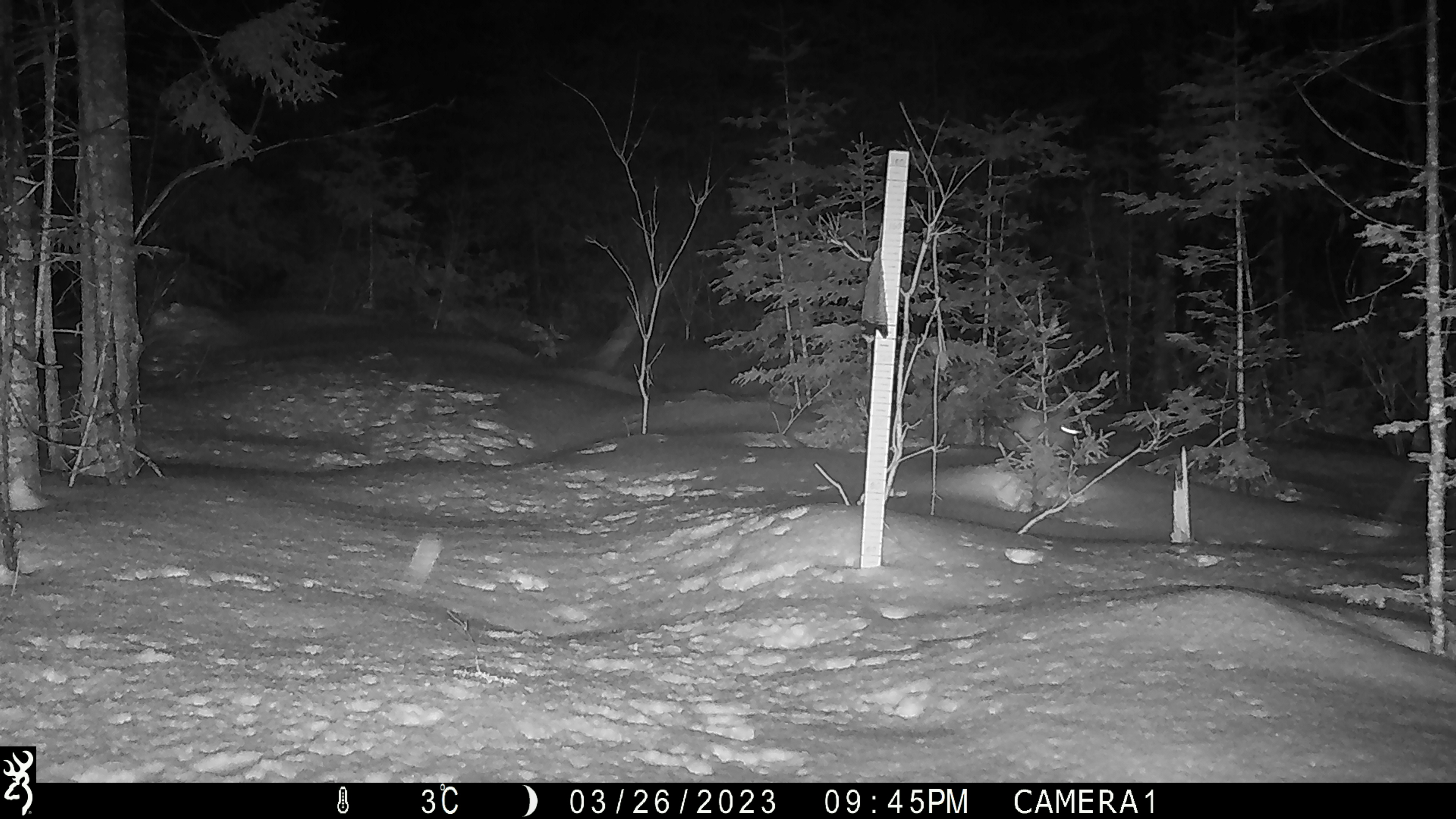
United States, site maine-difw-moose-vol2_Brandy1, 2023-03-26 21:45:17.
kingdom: Animalia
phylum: Chordata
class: Mammalia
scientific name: Mammalia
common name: mammal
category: mammal sp.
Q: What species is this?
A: Mammal sp. (mammal) (Mammalia).